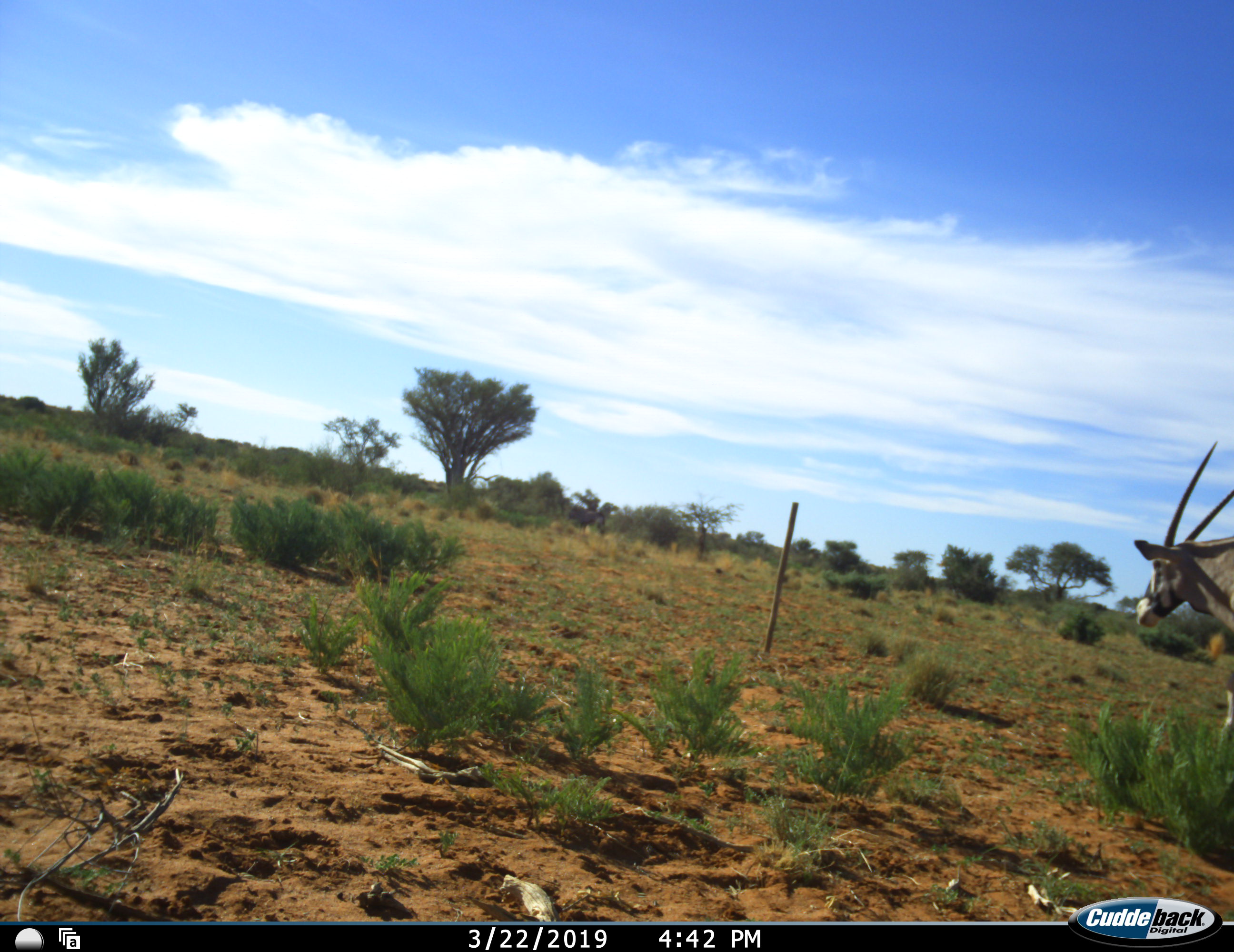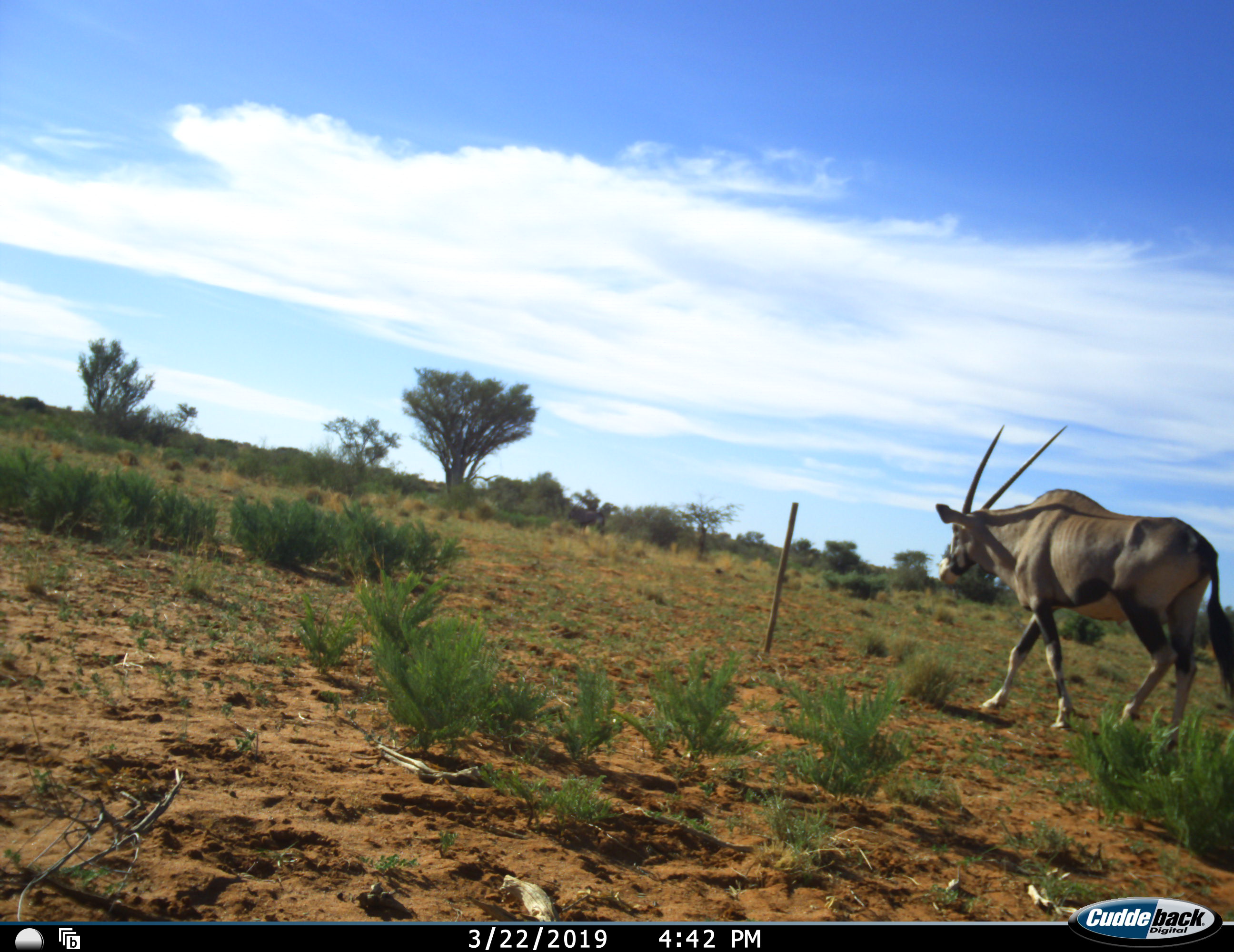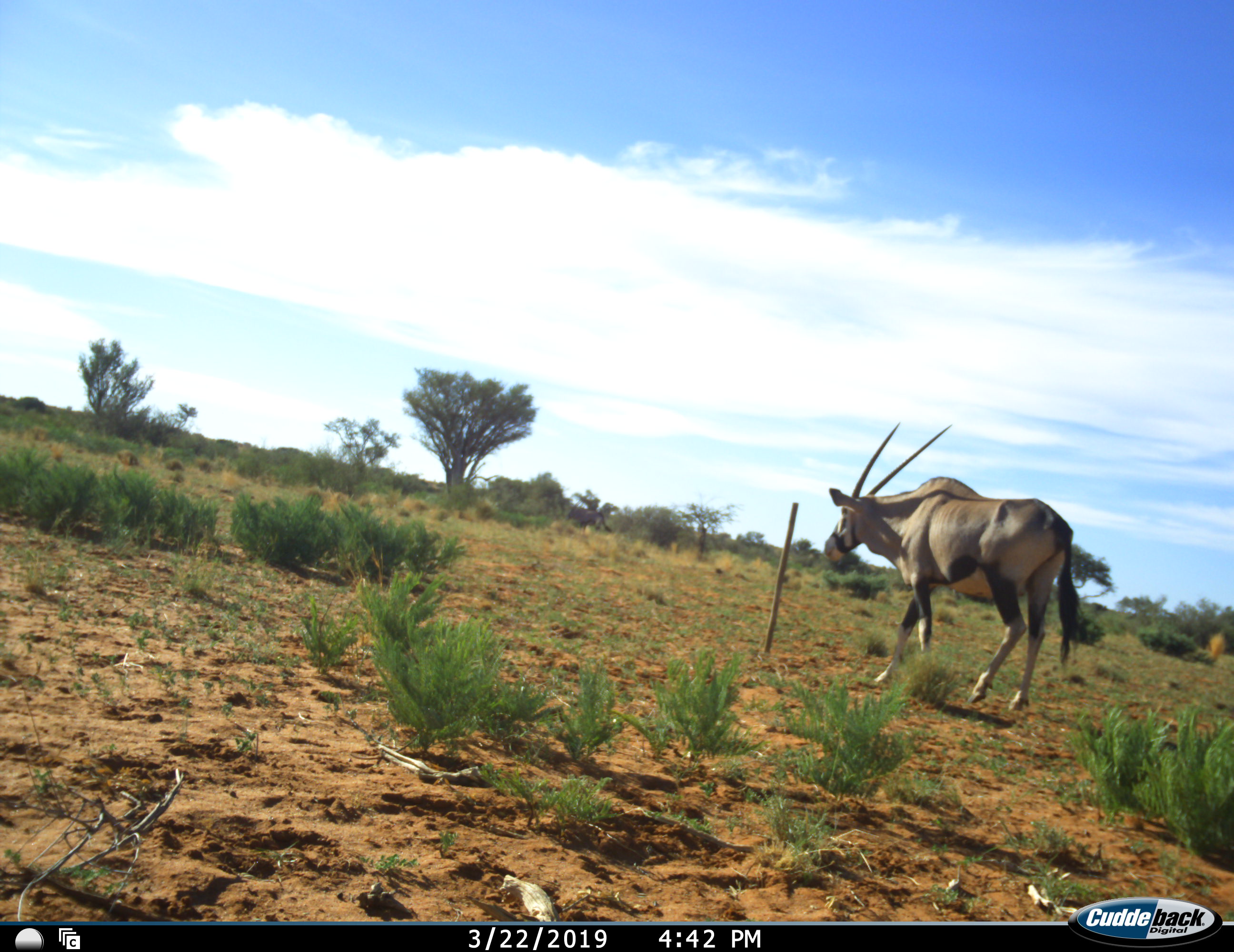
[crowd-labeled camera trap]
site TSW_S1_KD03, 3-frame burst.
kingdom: Animalia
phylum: Chordata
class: Mammalia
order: Artiodactyla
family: Bovidae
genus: Oryx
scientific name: Oryx gazella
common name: gemsbok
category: oryx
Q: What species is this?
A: Oryx (gemsbok) (Oryx gazella).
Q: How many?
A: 1.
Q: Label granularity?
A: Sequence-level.